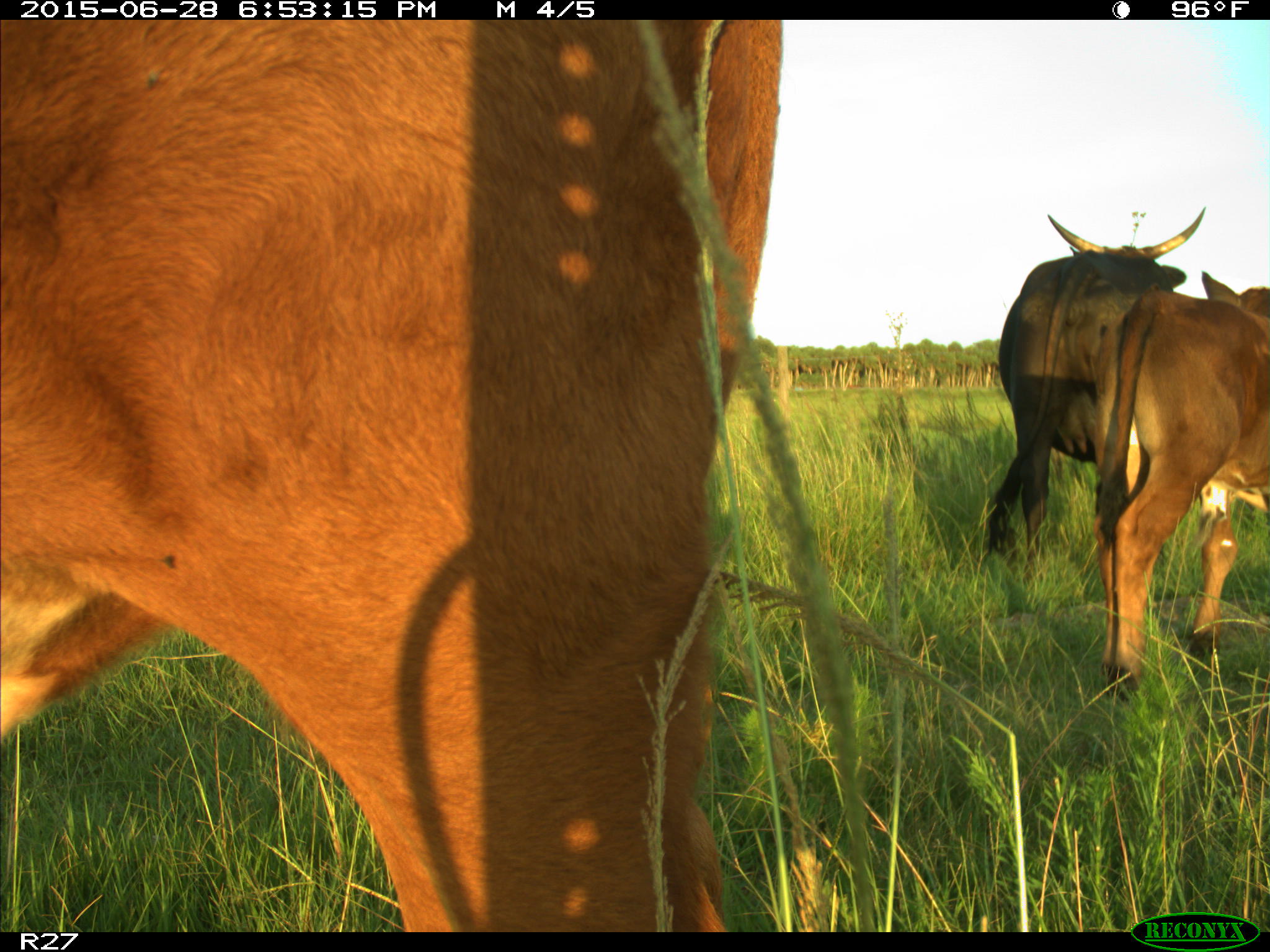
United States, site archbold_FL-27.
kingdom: Animalia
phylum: Chordata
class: Mammalia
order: Artiodactyla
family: Bovidae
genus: Bos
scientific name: Bos taurus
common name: domestic cow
Bos taurus (domestic cow).